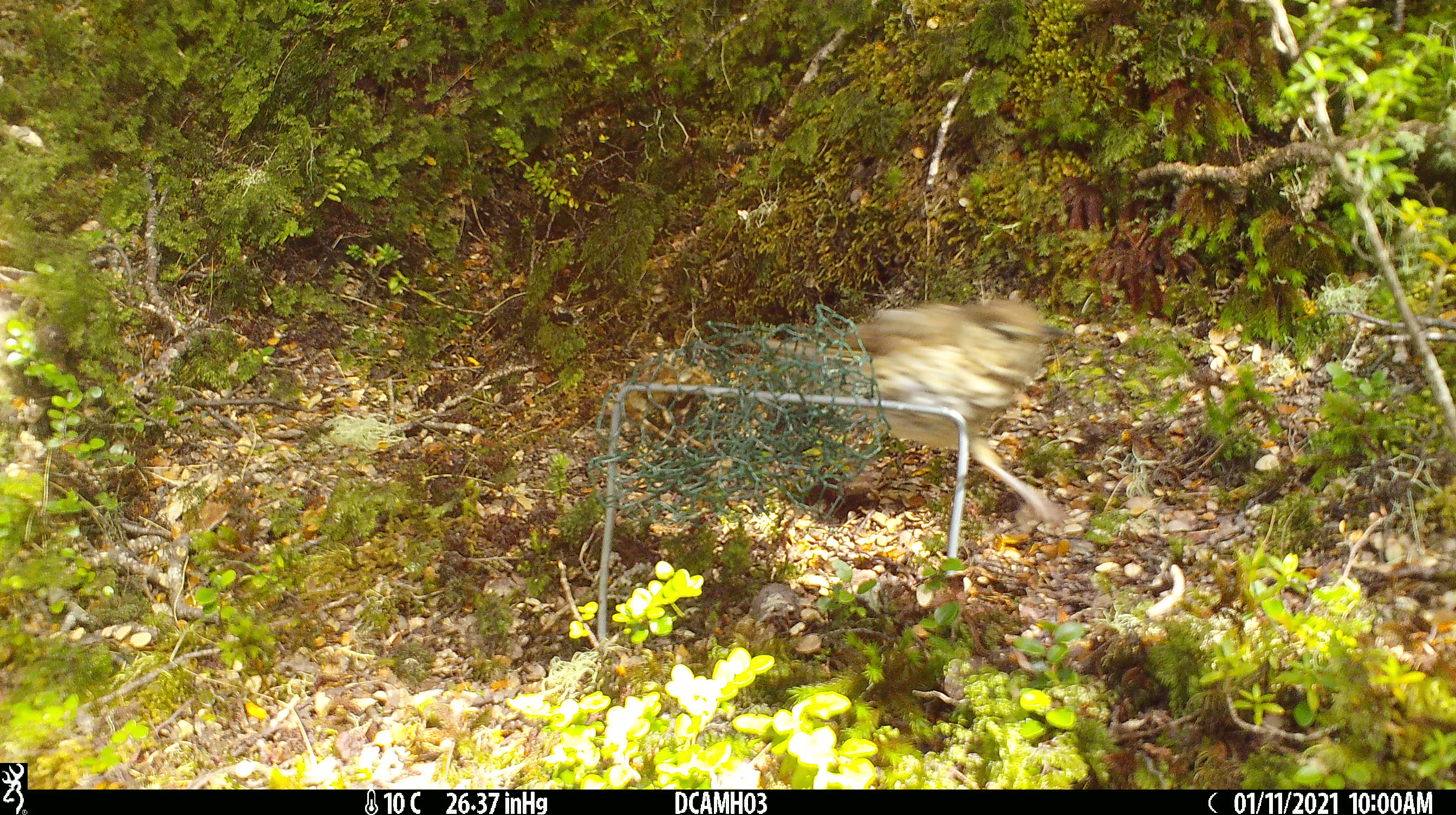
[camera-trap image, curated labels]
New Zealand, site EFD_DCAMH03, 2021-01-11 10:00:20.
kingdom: Animalia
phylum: Chordata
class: Aves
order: Passeriformes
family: Turdidae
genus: Turdus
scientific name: Turdus philomelos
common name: song thrush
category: thrush